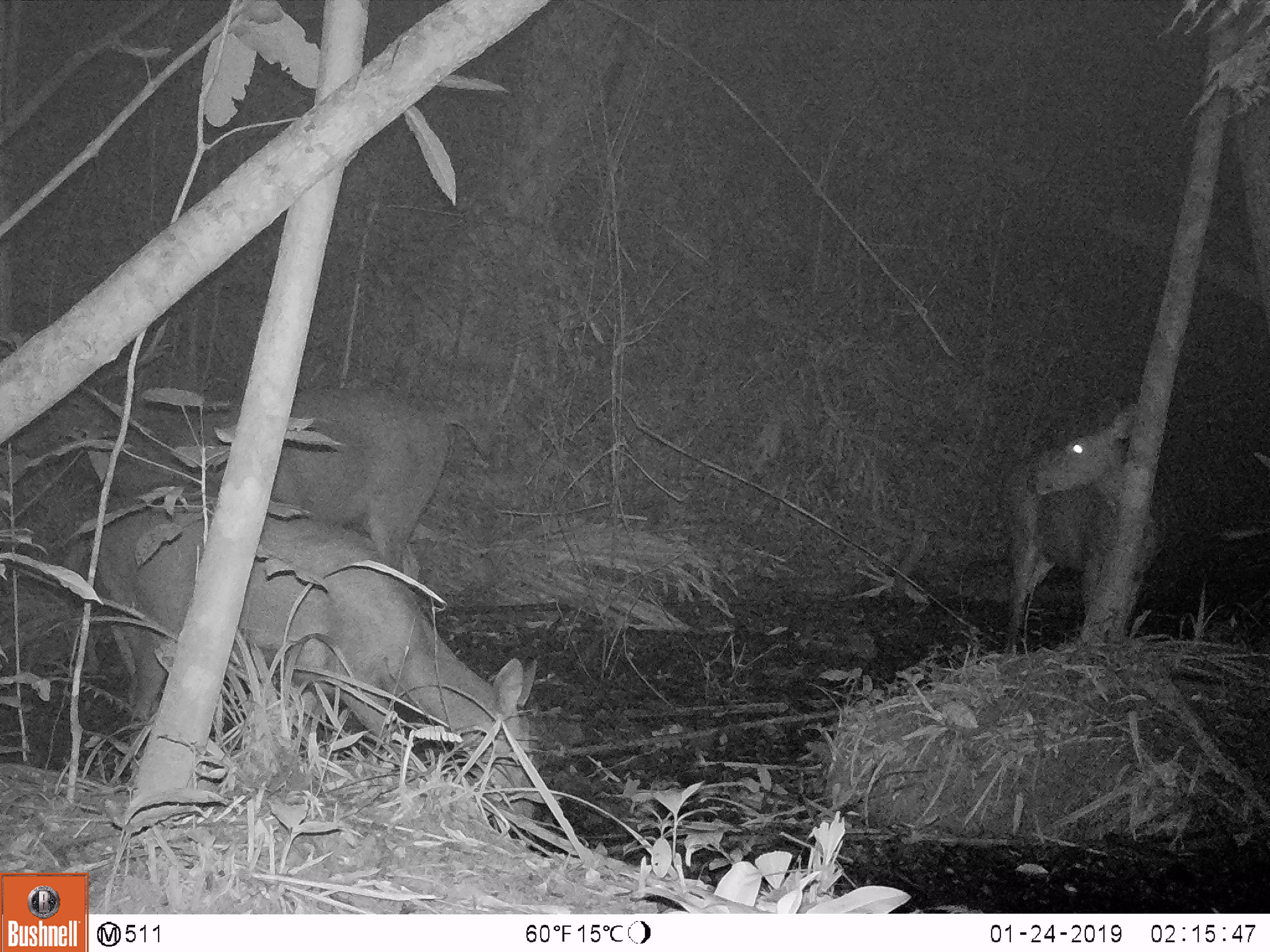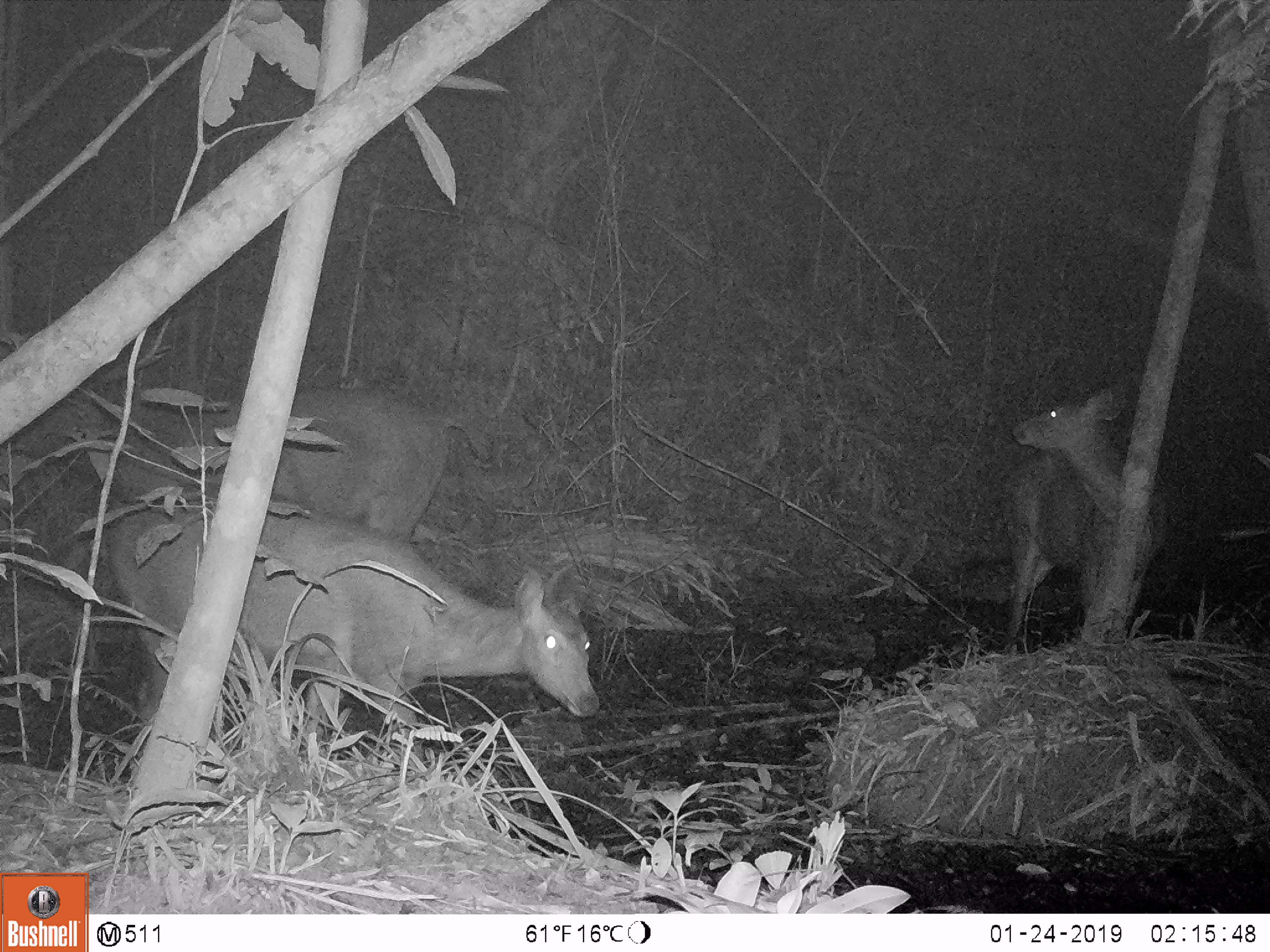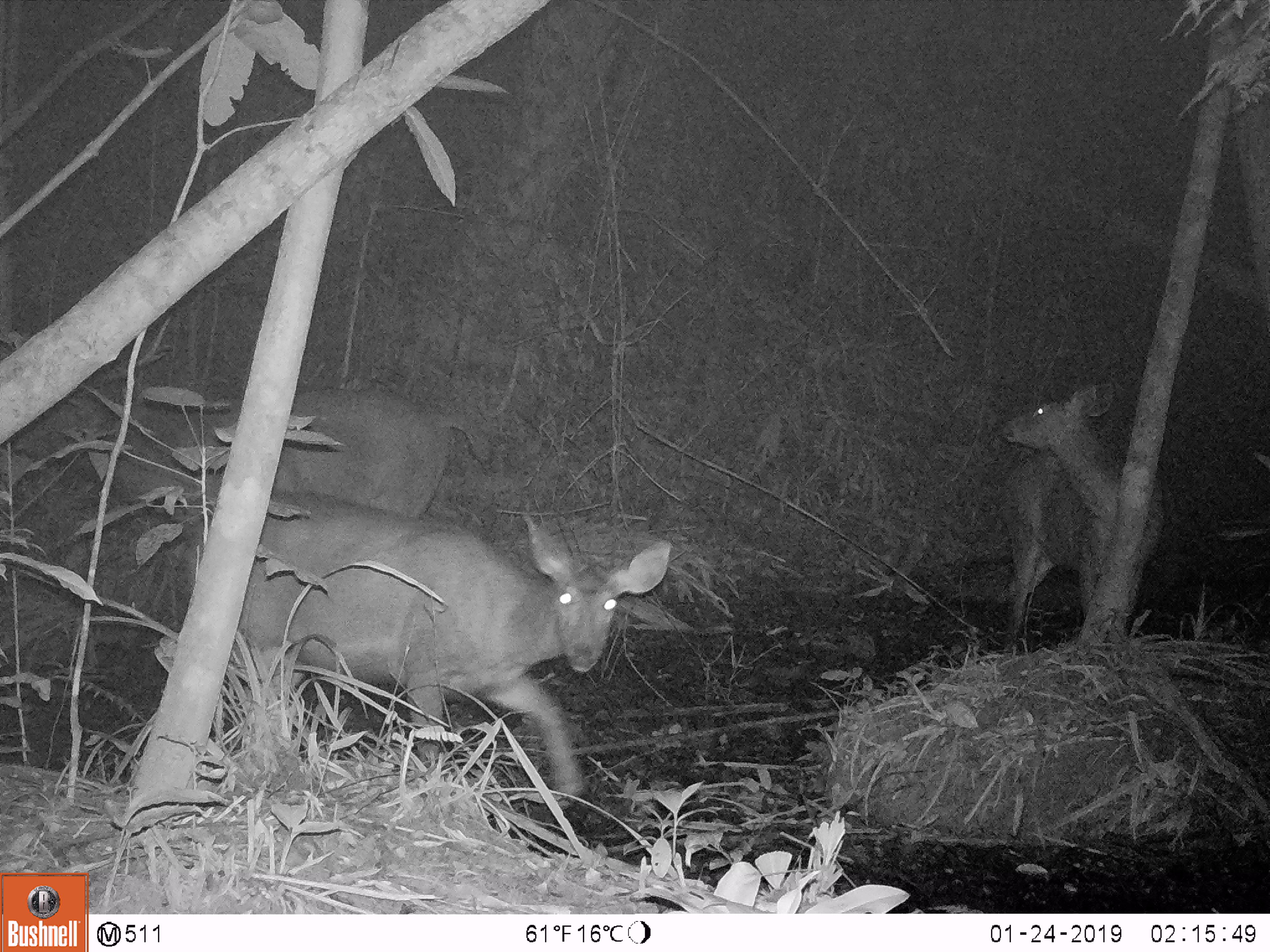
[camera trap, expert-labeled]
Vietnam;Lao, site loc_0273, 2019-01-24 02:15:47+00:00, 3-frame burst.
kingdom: Animalia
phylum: Chordata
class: Mammalia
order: Artiodactyla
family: Cervidae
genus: Rusa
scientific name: Rusa unicolor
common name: sambar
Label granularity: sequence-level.